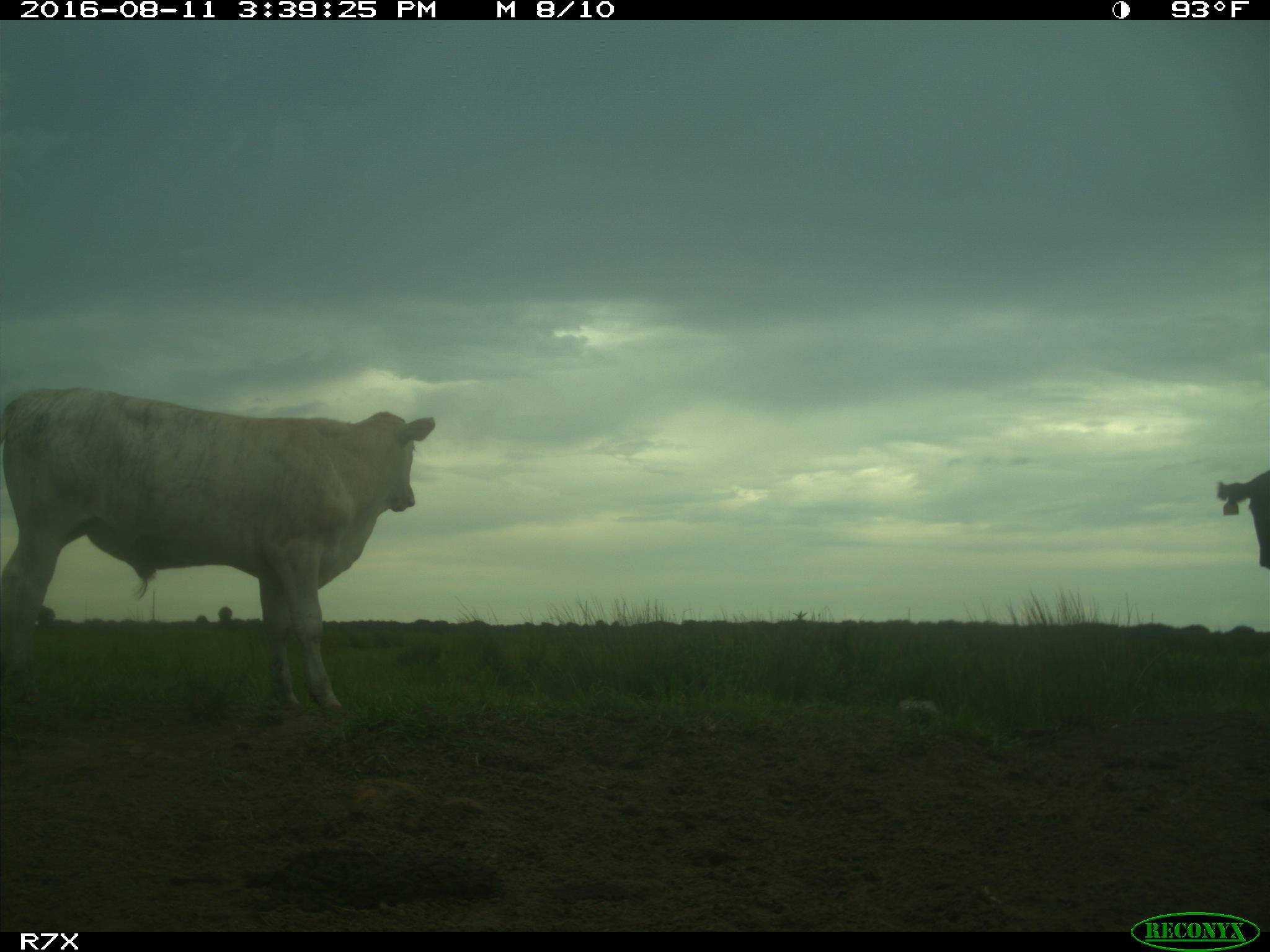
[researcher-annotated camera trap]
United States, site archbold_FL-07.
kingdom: Animalia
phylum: Chordata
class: Mammalia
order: Artiodactyla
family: Bovidae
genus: Bos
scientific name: Bos taurus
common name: domestic cow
Bos taurus (domestic cow).